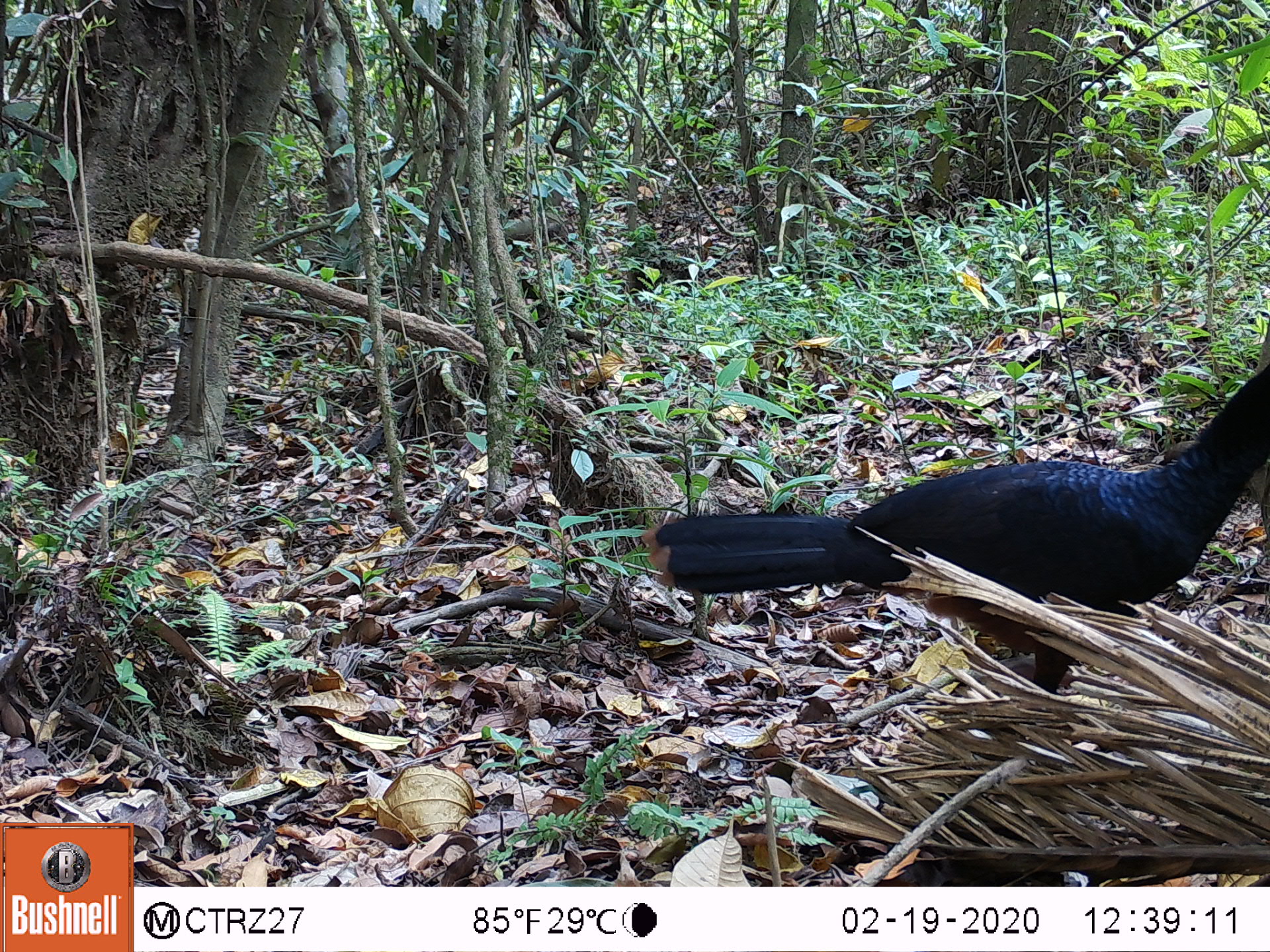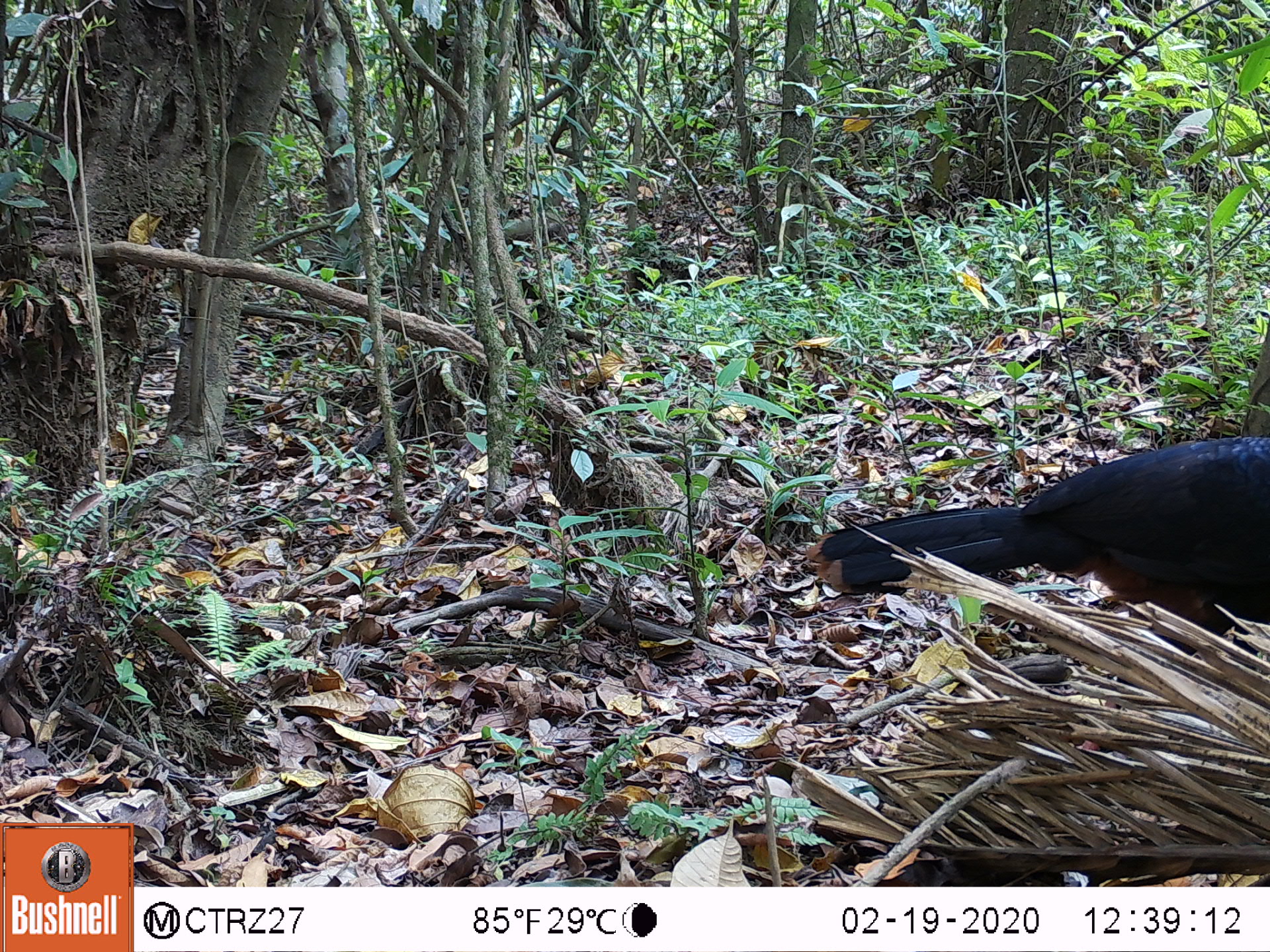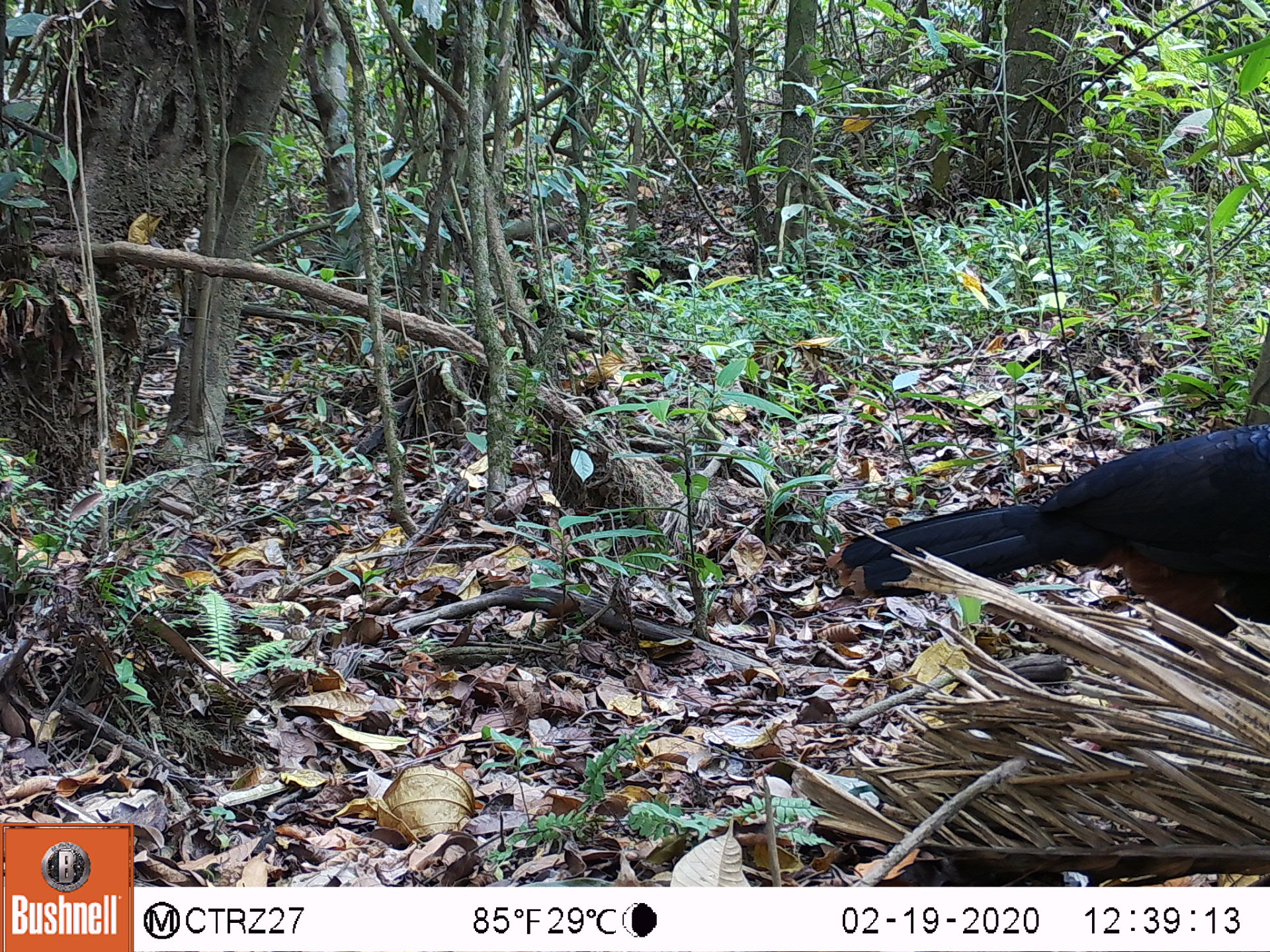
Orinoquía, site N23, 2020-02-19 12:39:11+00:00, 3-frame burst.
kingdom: Animalia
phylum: Chordata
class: Aves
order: Galliformes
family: Cracidae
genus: Mitu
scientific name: Mitu salvini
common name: salvin's currasow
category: salvins curassow